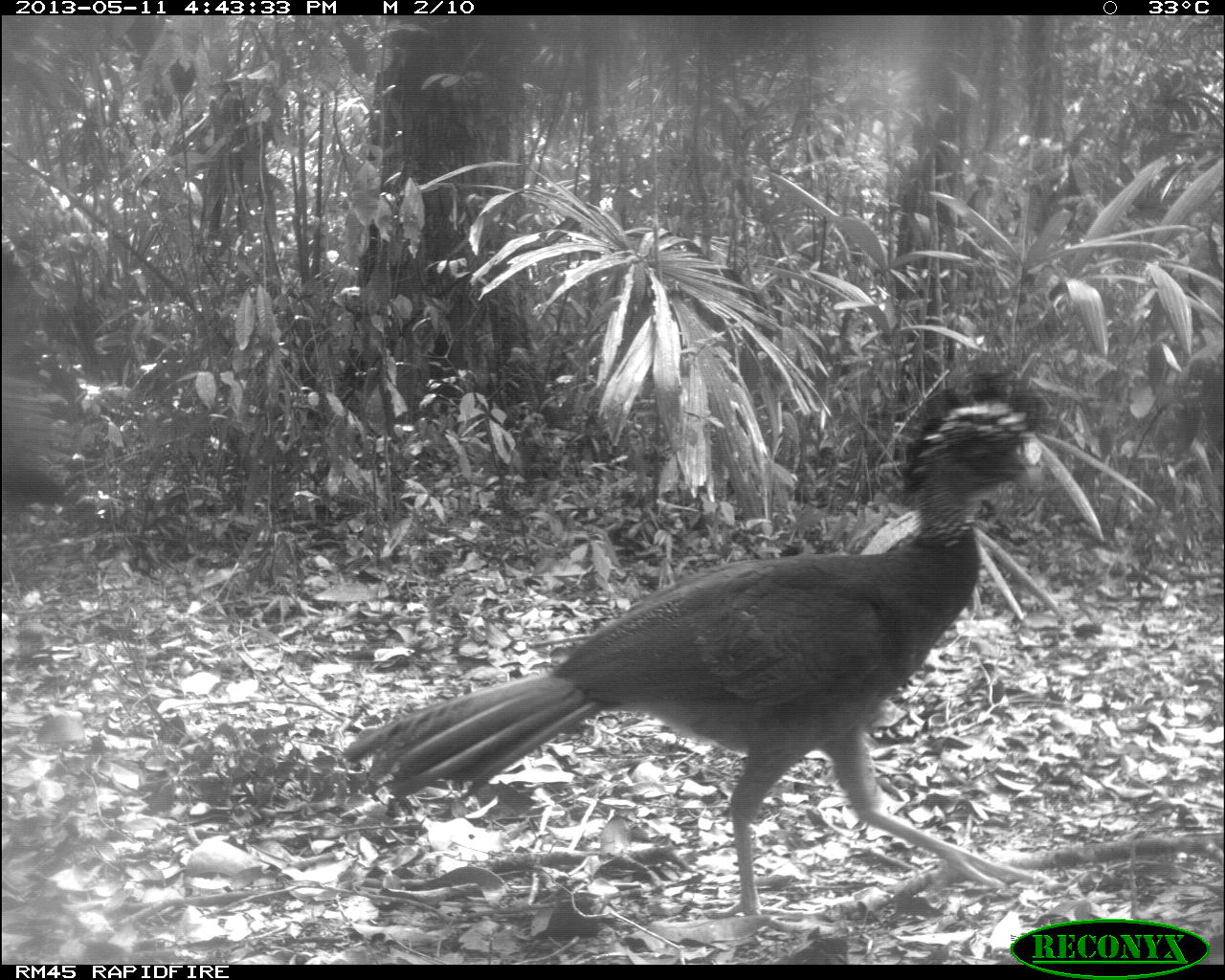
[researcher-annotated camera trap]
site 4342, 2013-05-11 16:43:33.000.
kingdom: Animalia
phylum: Chordata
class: Aves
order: Galliformes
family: Cracidae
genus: Crax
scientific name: Crax rubra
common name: great curassow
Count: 1.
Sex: female.